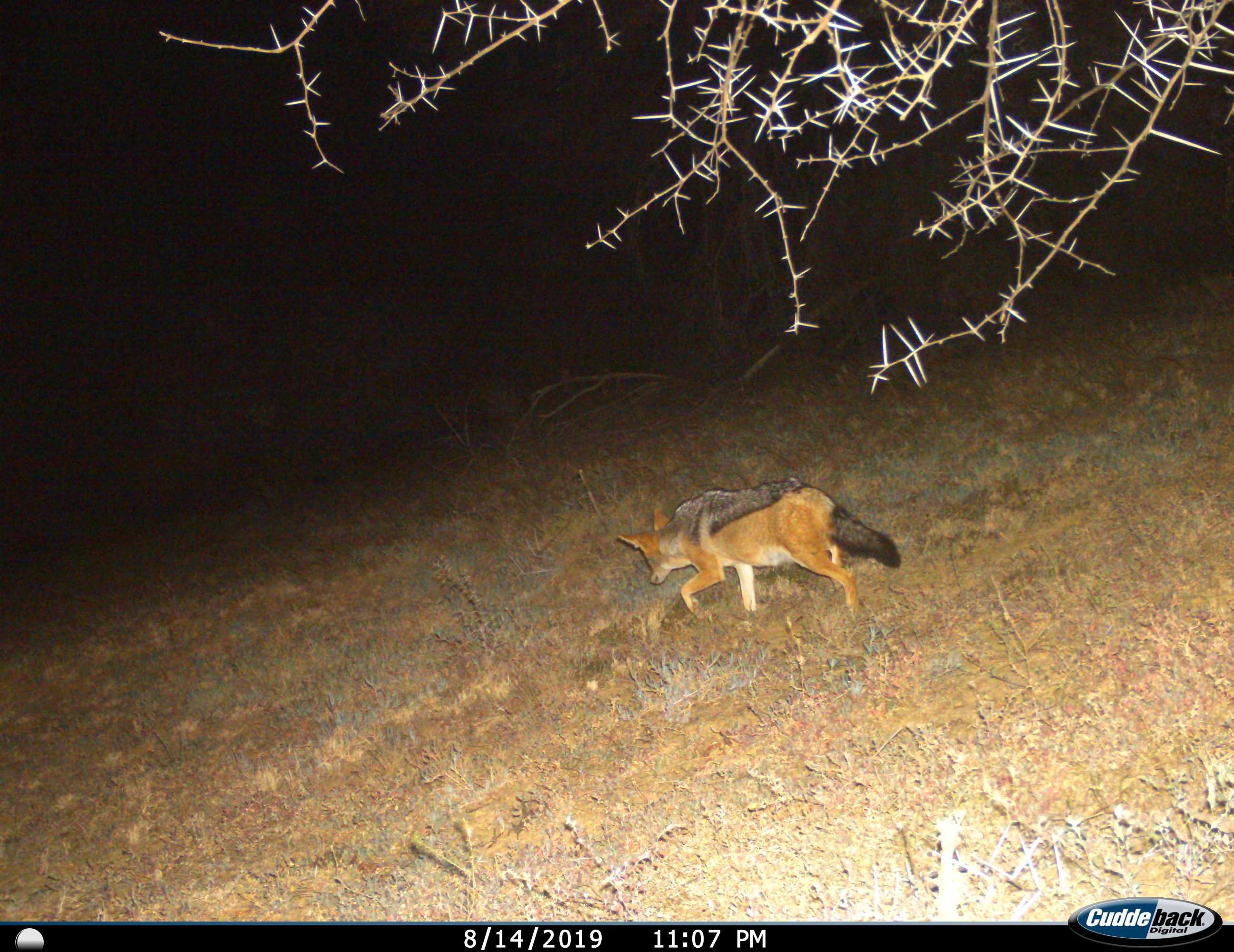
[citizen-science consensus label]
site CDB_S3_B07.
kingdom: Animalia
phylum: Chordata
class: Mammalia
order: Carnivora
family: Canidae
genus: Lupulella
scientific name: Lupulella mesomelas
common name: black-backed jackal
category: jackalblackbacked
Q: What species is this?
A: Jackalblackbacked (black-backed jackal) (Lupulella mesomelas).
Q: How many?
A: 1.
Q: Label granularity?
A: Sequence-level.